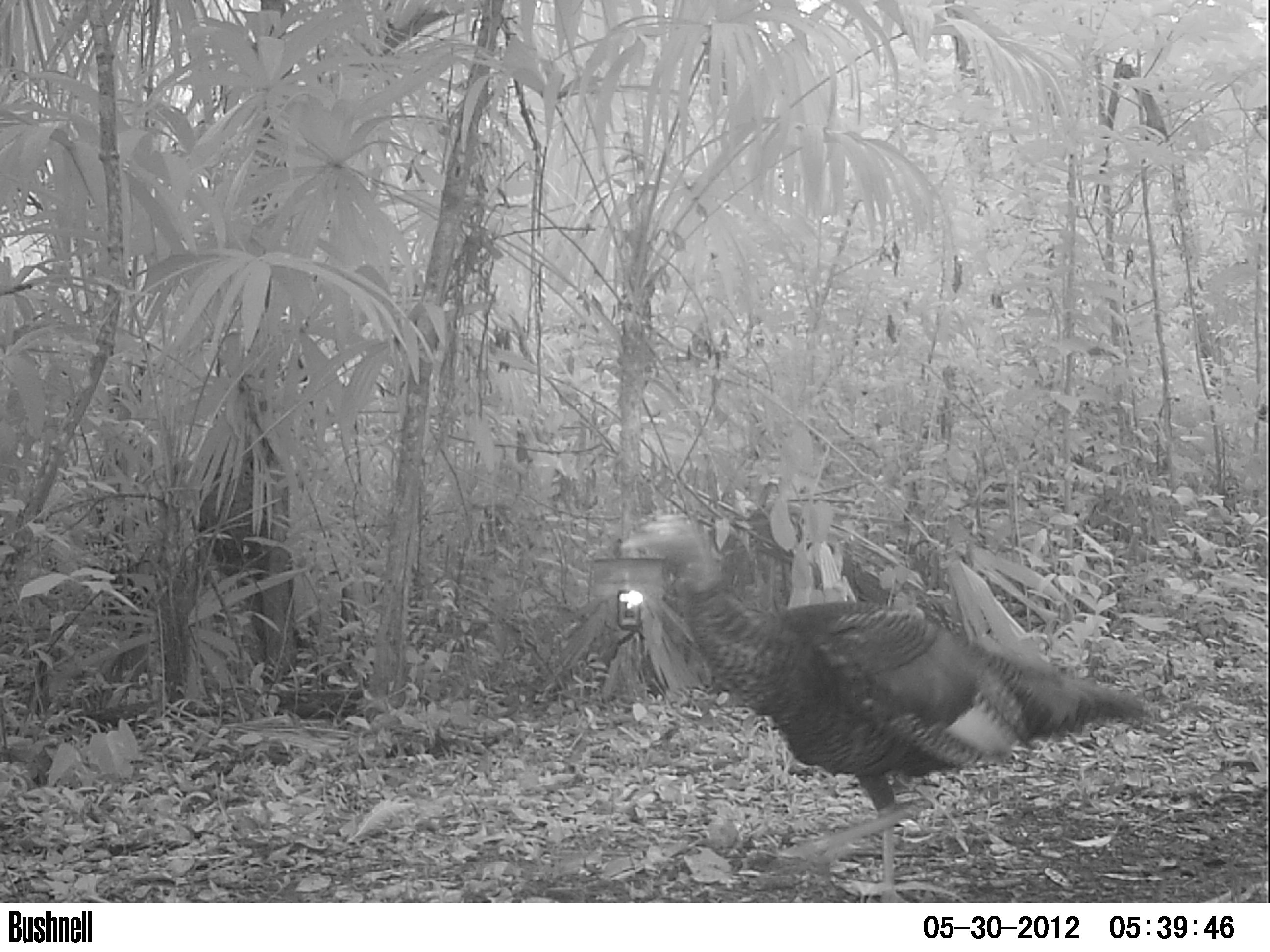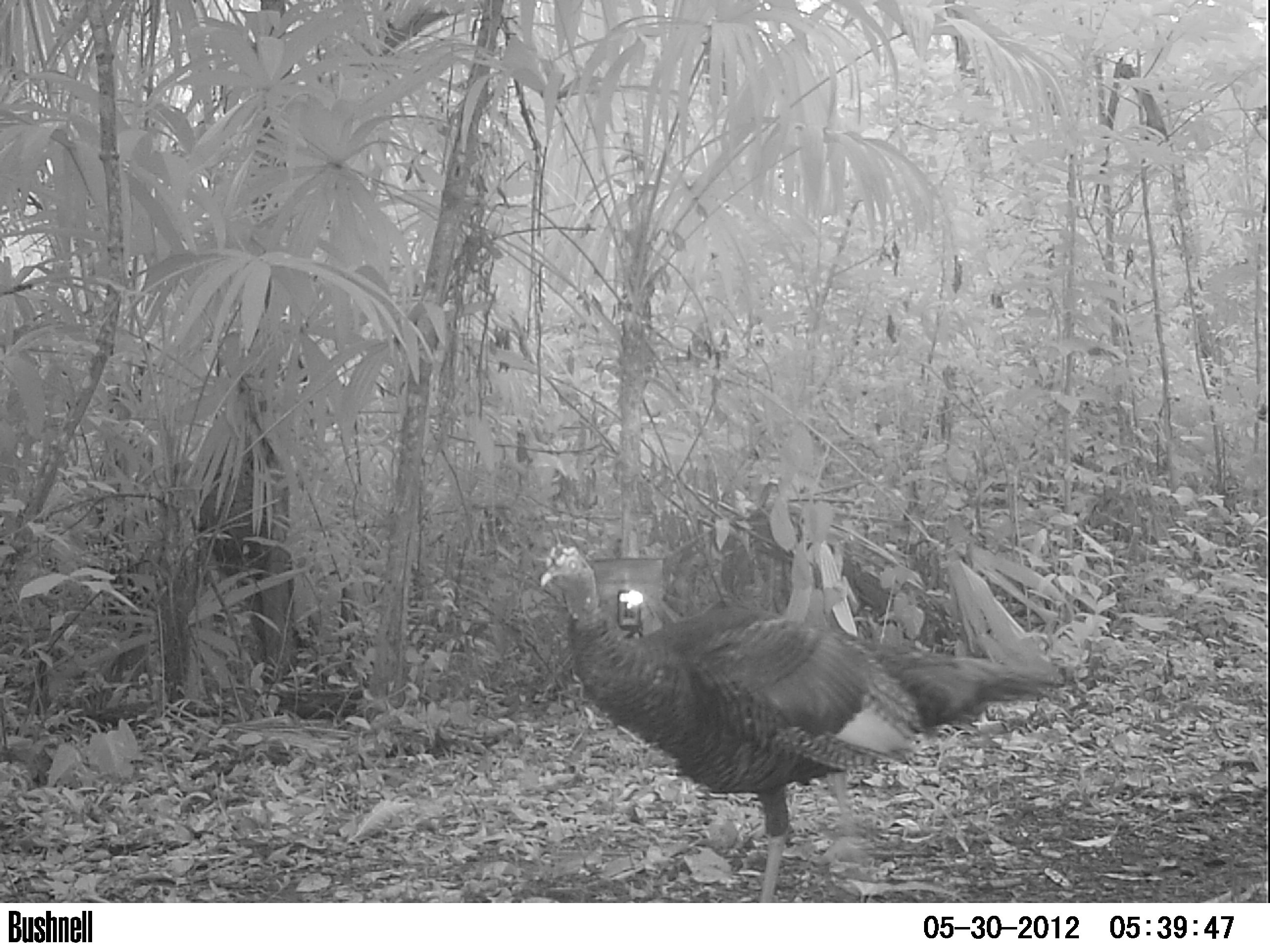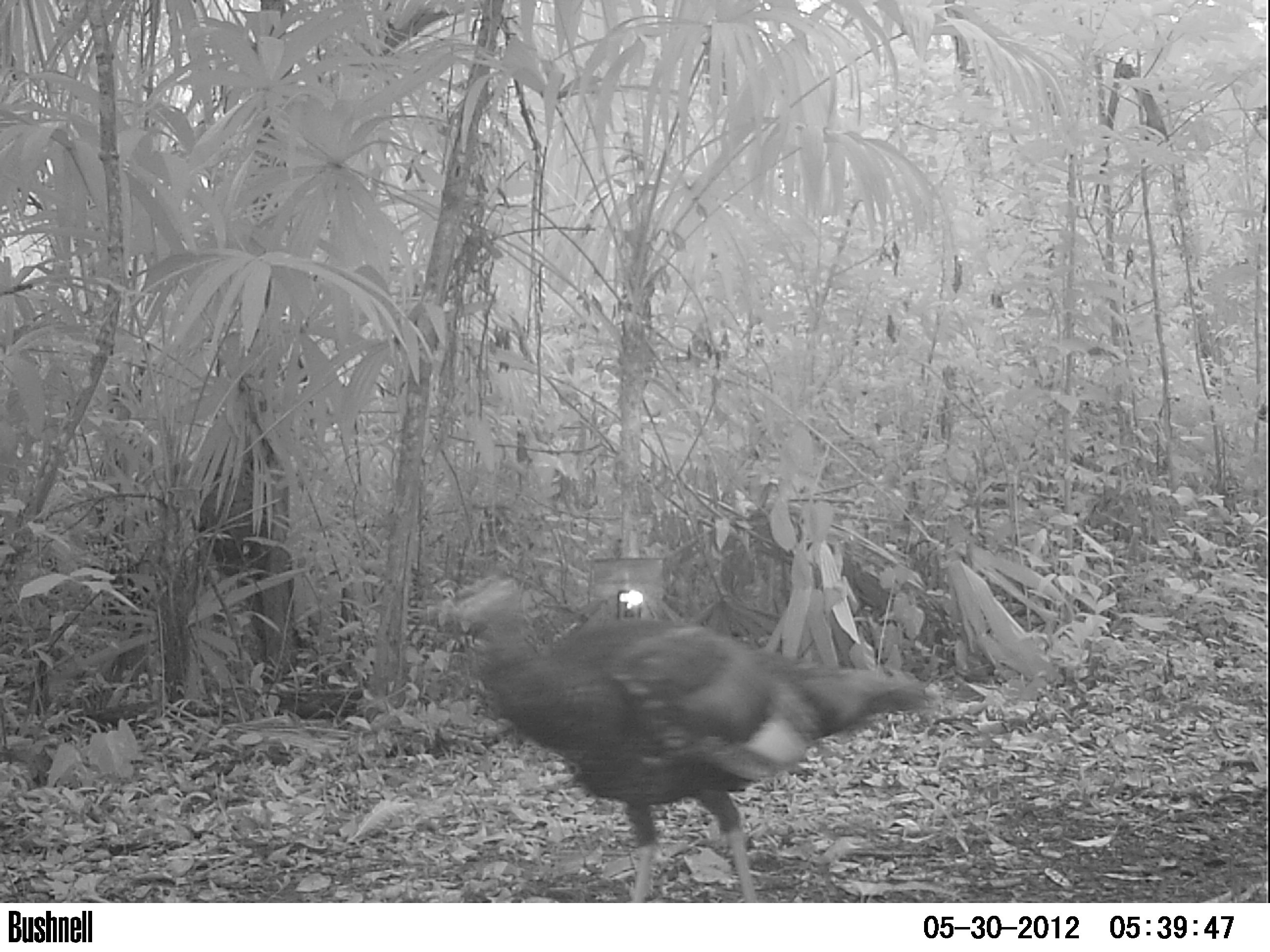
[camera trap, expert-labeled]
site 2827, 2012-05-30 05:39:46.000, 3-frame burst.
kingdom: Animalia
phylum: Chordata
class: Aves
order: Galliformes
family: Phasianidae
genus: Meleagris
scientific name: Meleagris ocellata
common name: ocellated turkey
Meleagris ocellata (ocellated turkey), count 1, age adult.